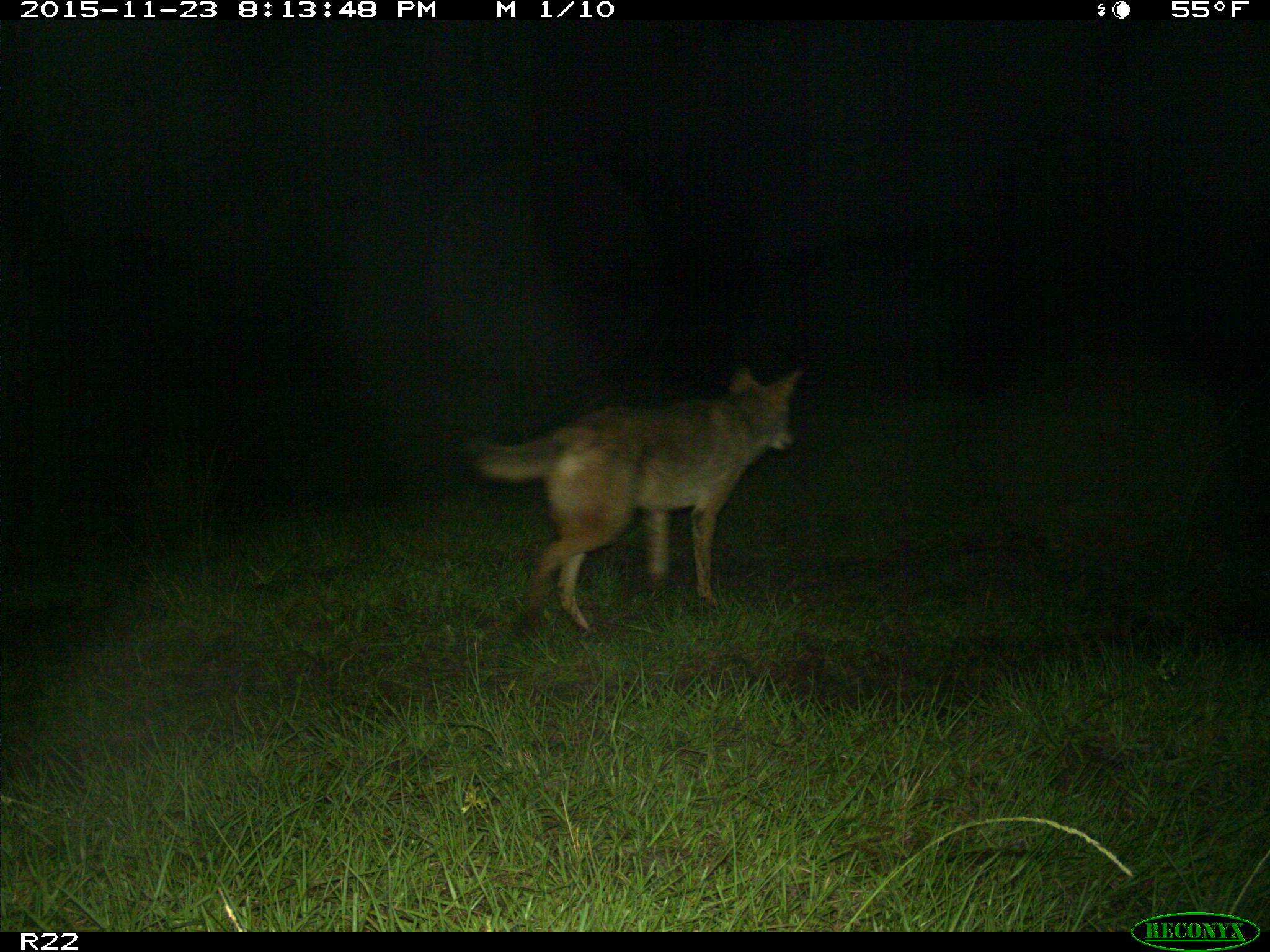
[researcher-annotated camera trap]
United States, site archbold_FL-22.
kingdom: Animalia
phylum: Chordata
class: Mammalia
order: Carnivora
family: Canidae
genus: Canis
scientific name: Canis latrans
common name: coyote